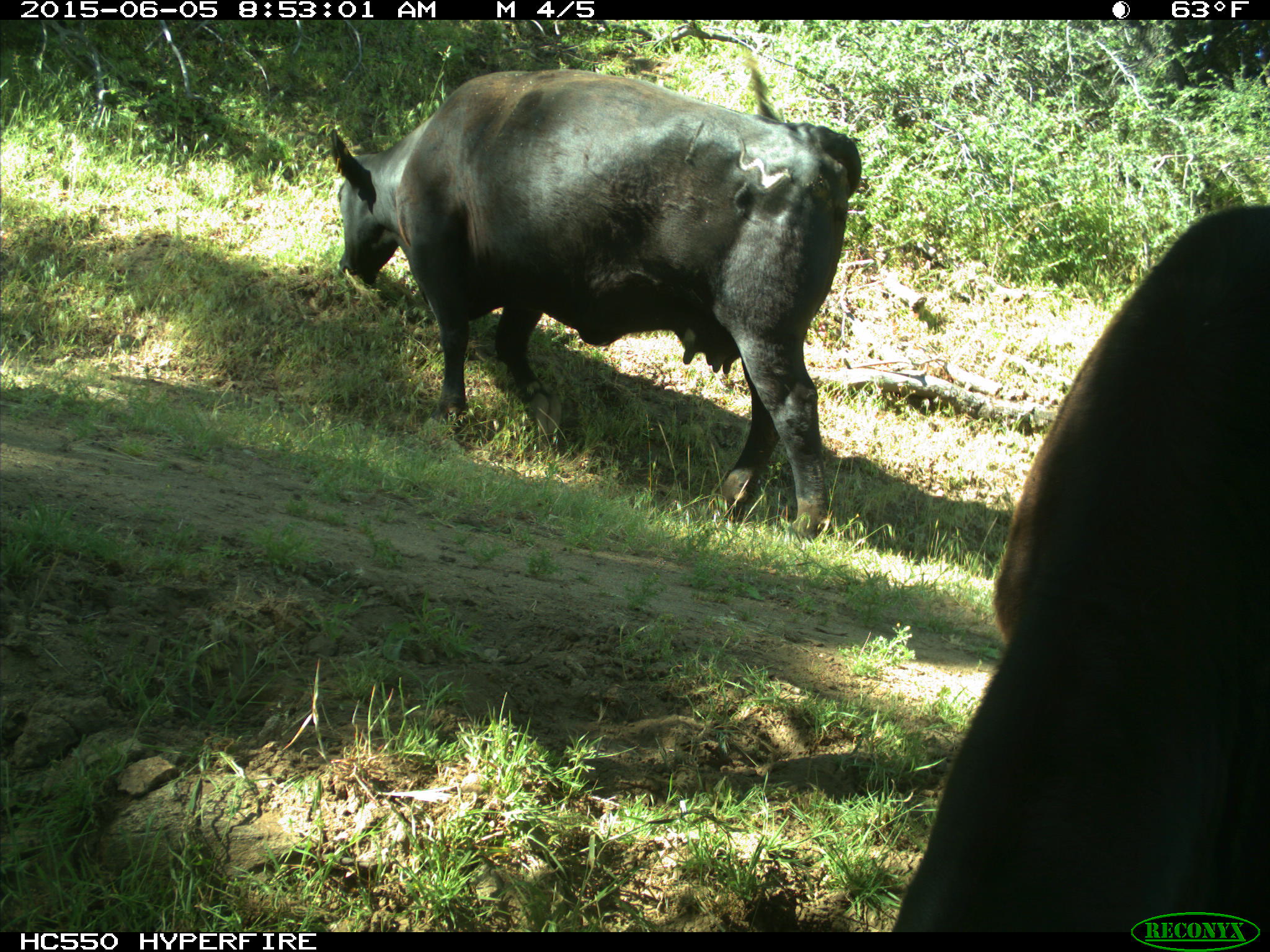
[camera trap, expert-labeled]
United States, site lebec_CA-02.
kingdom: Animalia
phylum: Chordata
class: Mammalia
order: Artiodactyla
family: Bovidae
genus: Bos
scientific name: Bos taurus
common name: domestic cow